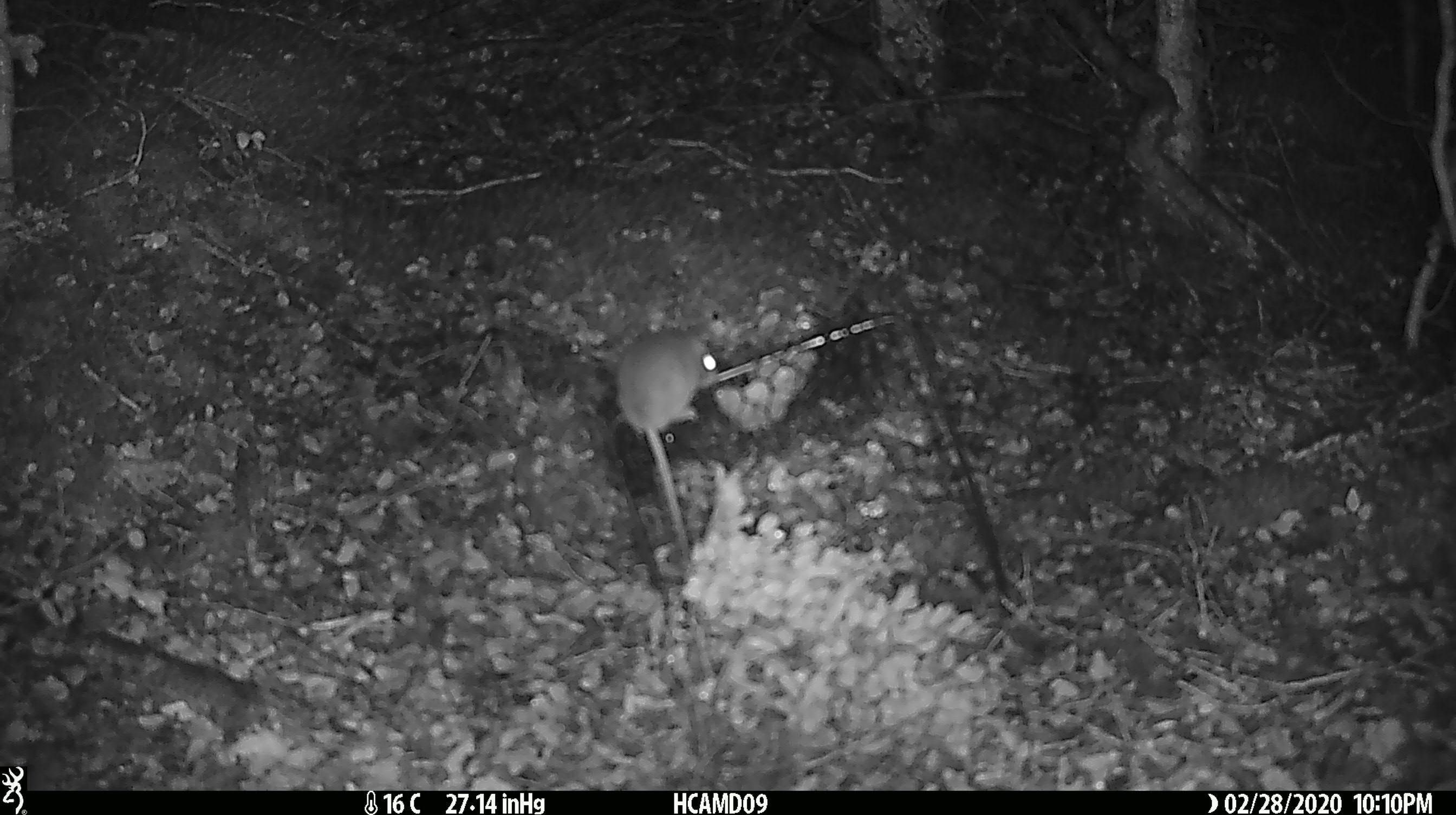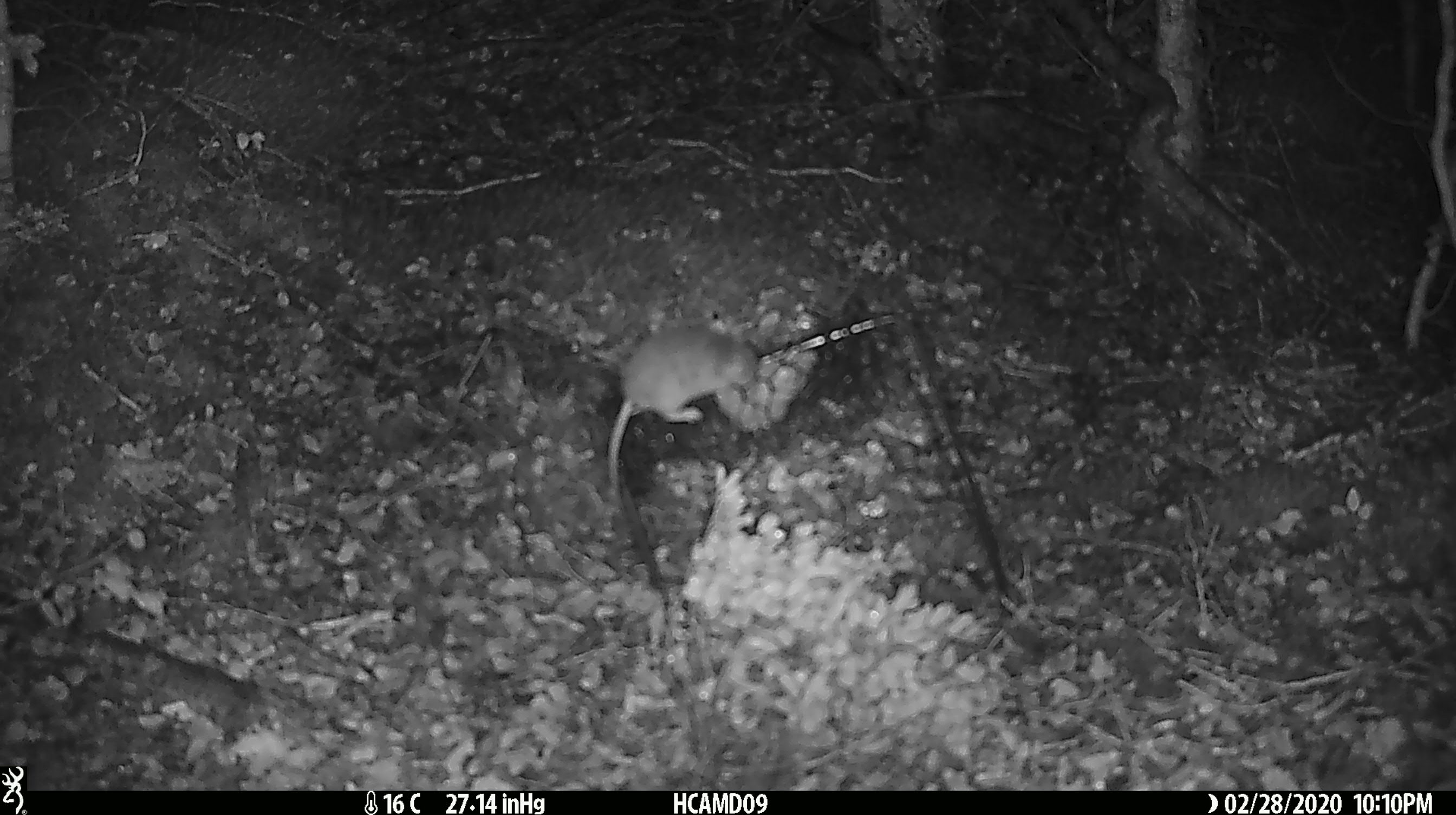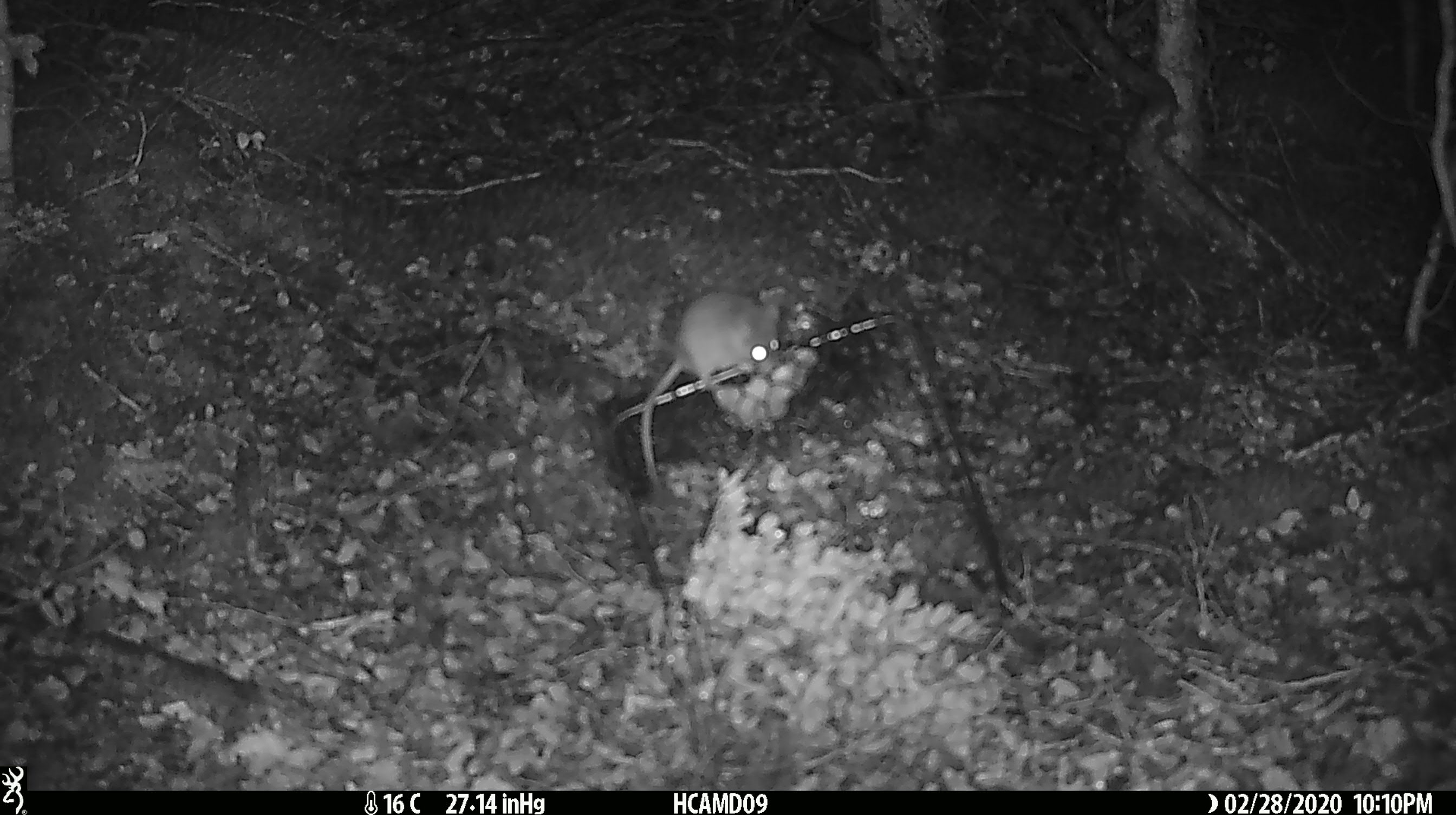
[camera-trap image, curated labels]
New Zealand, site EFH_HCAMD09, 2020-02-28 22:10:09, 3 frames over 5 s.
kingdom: Animalia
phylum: Chordata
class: Mammalia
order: Rodentia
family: Muridae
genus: Mus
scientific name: Mus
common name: mouse